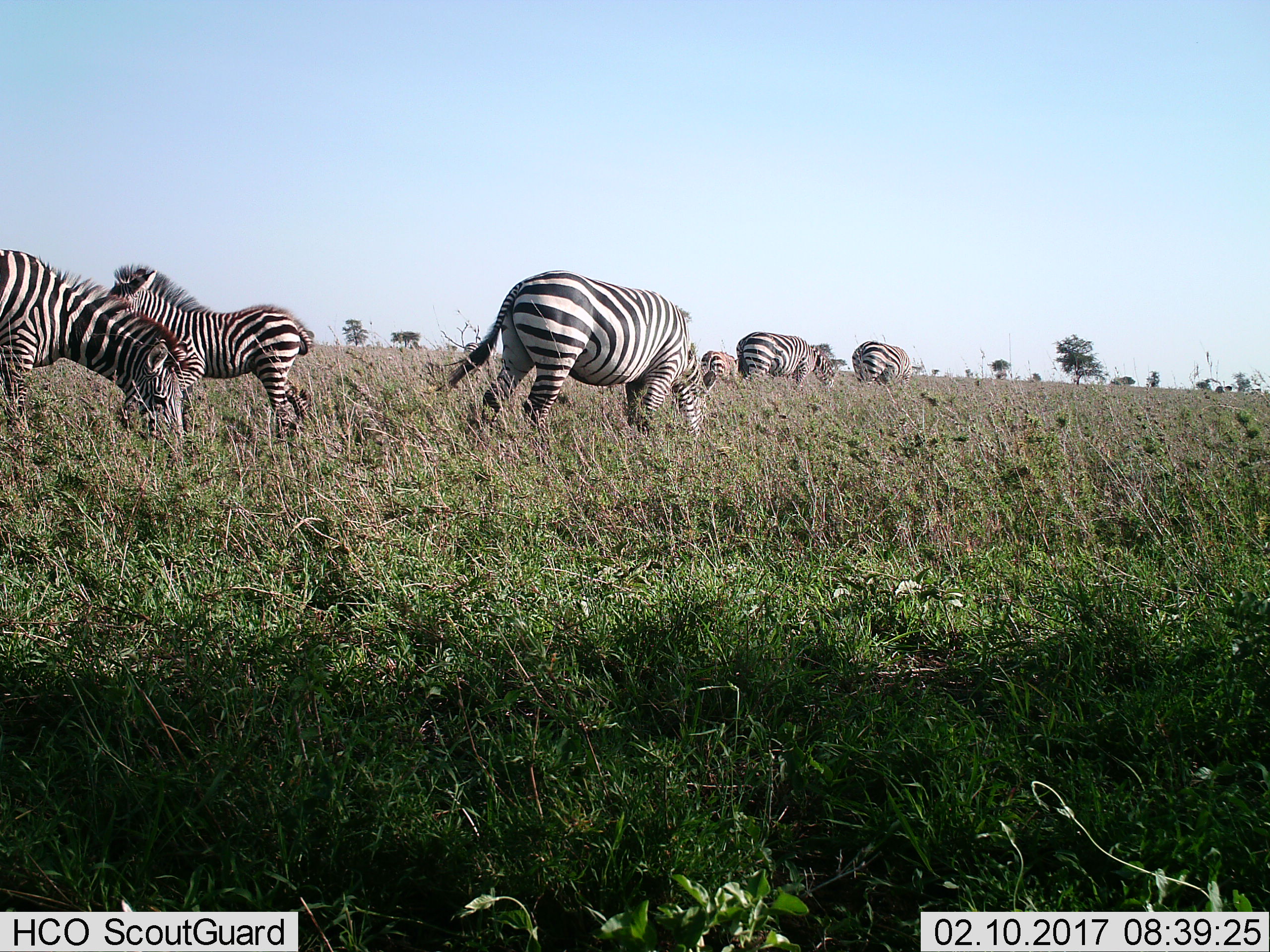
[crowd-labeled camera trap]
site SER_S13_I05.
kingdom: Animalia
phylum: Chordata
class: Mammalia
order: Perissodactyla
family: Equidae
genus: Equus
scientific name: Equus quagga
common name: plains zebra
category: zebraplains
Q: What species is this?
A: Zebraplains (plains zebra) (Equus quagga).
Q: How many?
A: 6.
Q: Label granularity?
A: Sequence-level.